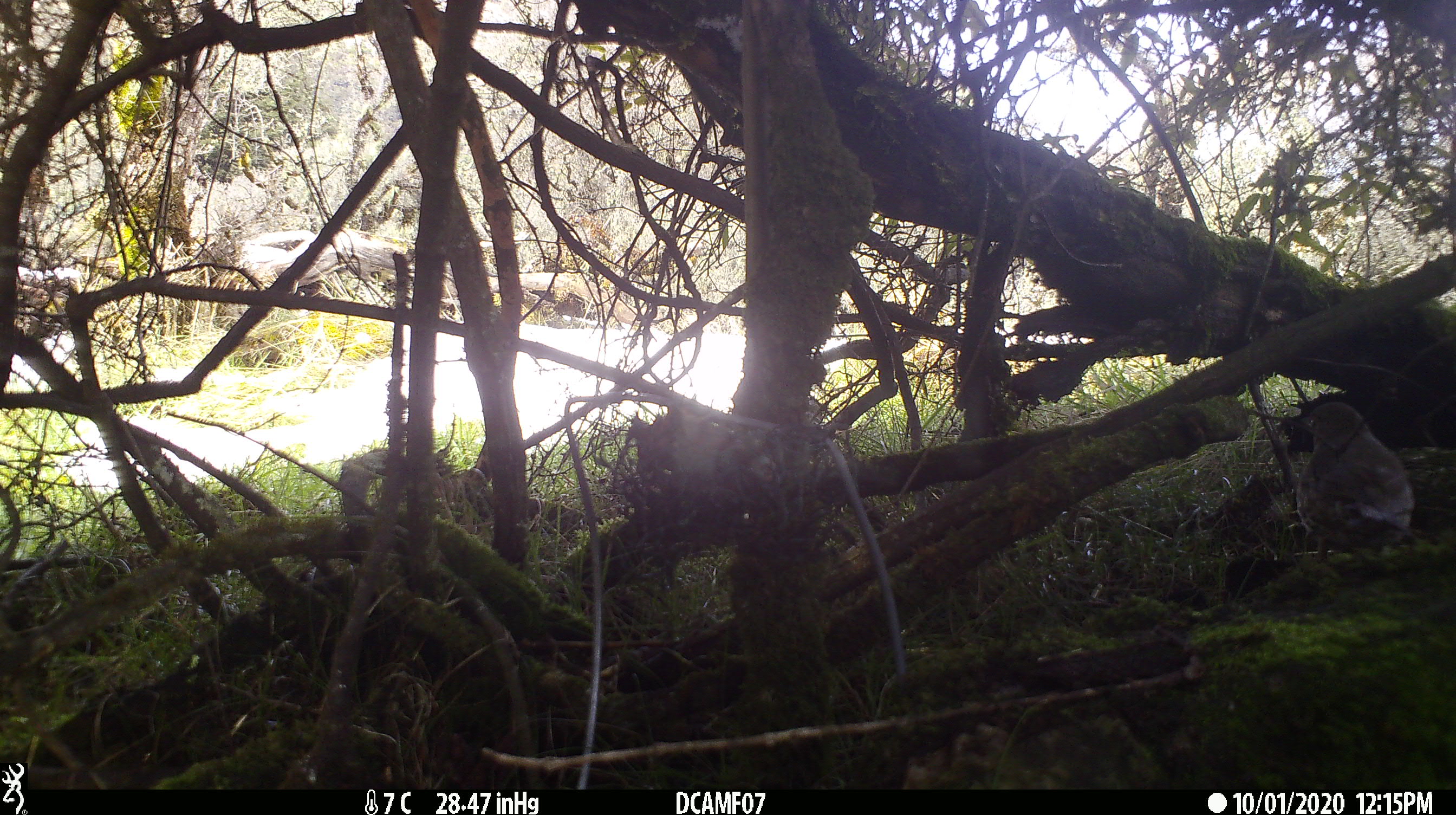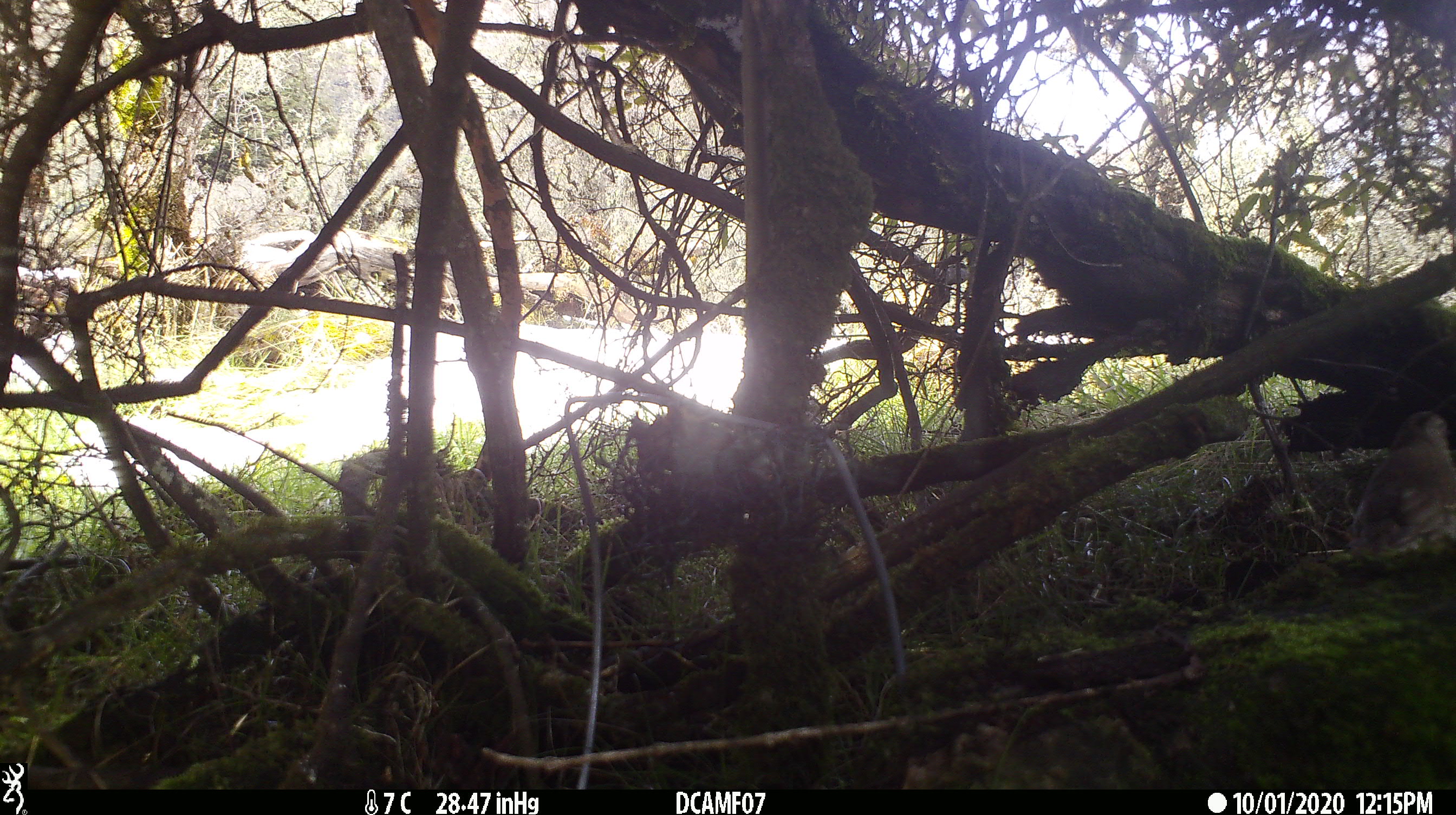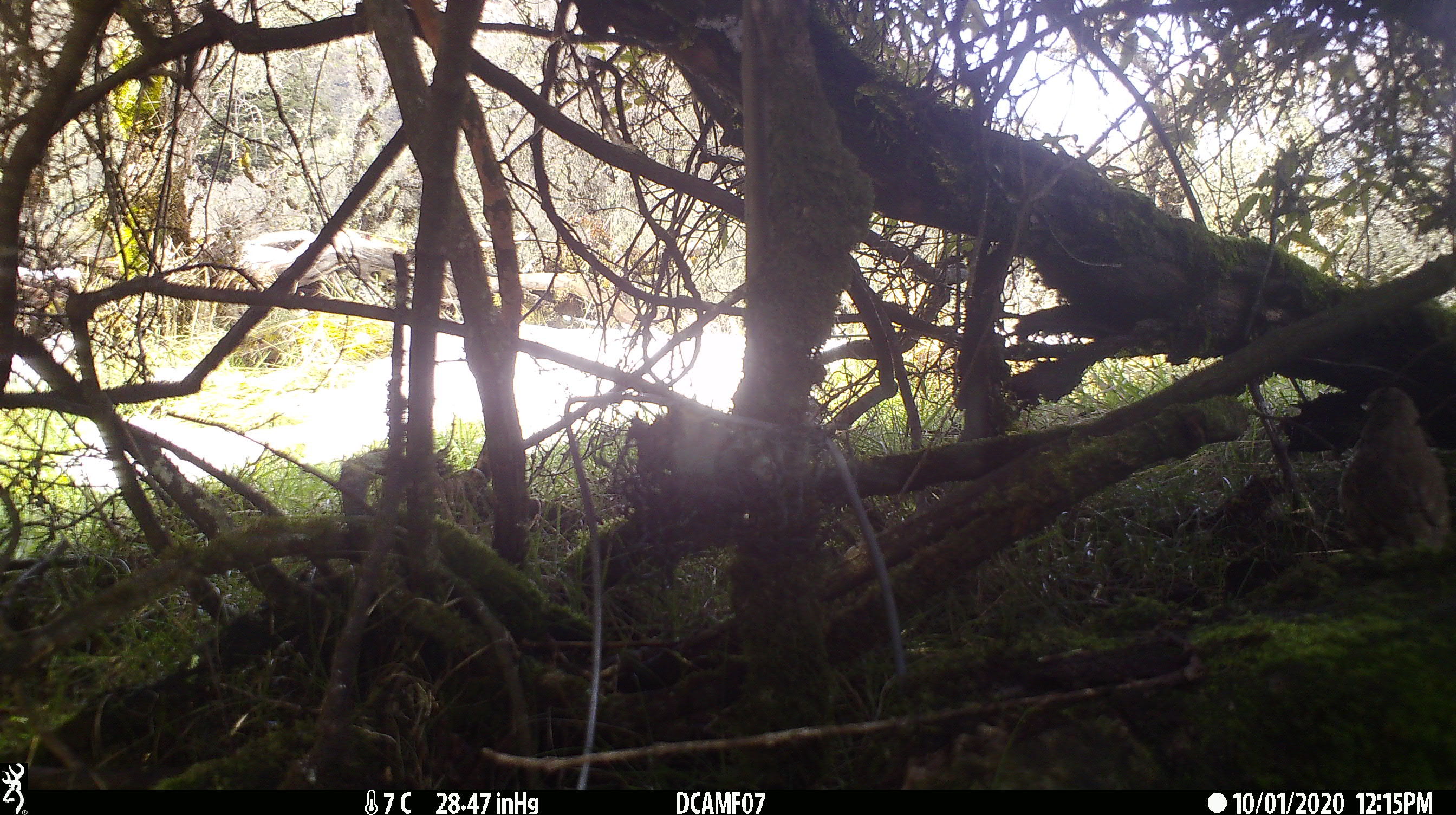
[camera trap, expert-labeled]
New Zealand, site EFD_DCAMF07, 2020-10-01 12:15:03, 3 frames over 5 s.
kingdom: Animalia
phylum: Chordata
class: Aves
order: Passeriformes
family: Turdidae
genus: Turdus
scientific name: Turdus philomelos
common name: song thrush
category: thrush